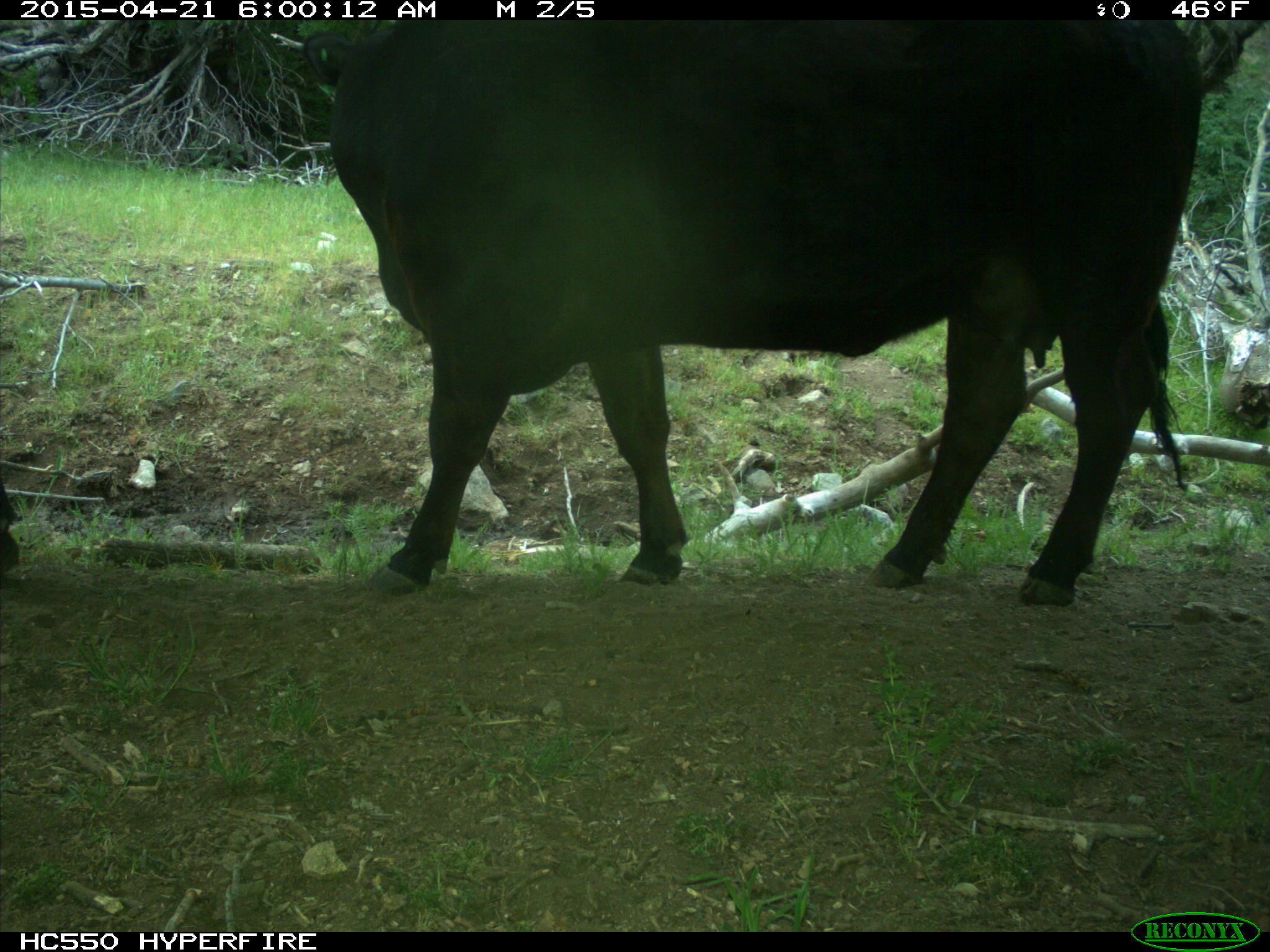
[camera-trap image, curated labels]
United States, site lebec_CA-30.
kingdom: Animalia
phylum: Chordata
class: Mammalia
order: Artiodactyla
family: Bovidae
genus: Bos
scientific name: Bos taurus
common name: domestic cow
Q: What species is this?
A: Bos taurus (domestic cow).